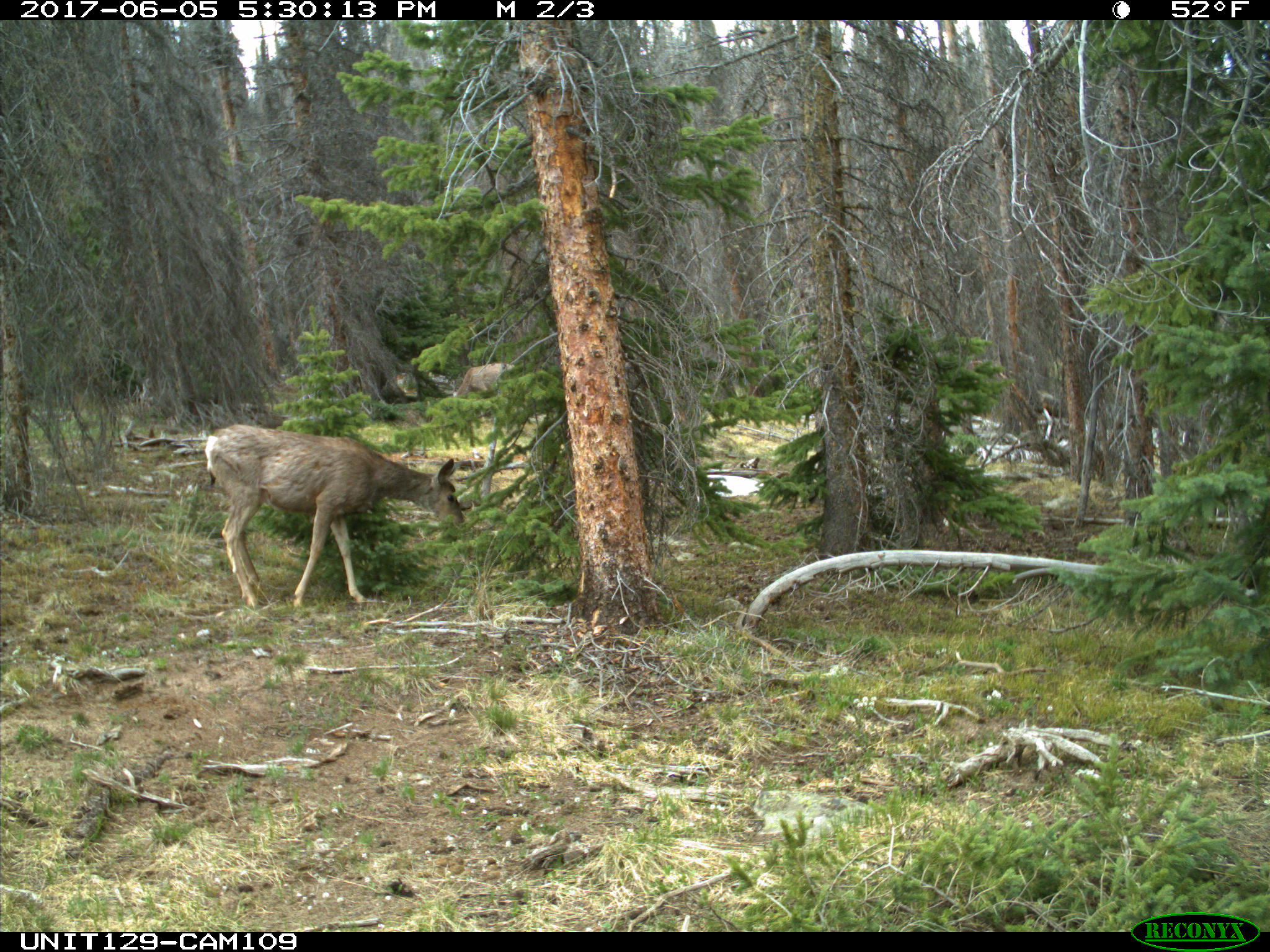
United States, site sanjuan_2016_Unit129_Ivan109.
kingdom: Animalia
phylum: Chordata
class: Mammalia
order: Artiodactyla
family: Cervidae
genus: Odocoileus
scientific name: Odocoileus hemionus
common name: mule deer